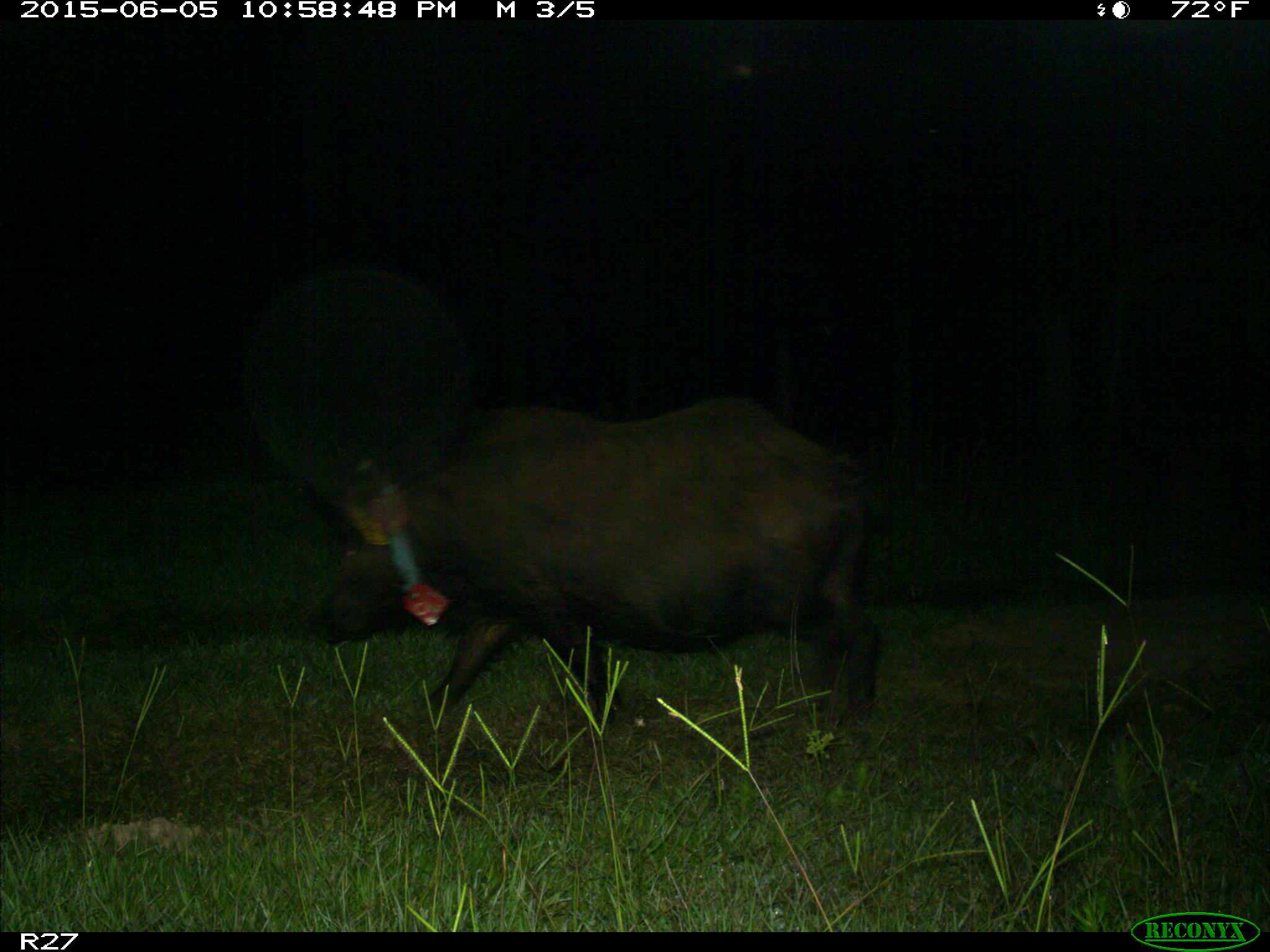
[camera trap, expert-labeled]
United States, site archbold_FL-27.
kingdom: Animalia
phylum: Chordata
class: Mammalia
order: Artiodactyla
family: Suidae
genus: Sus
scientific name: Sus scrofa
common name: wild boar